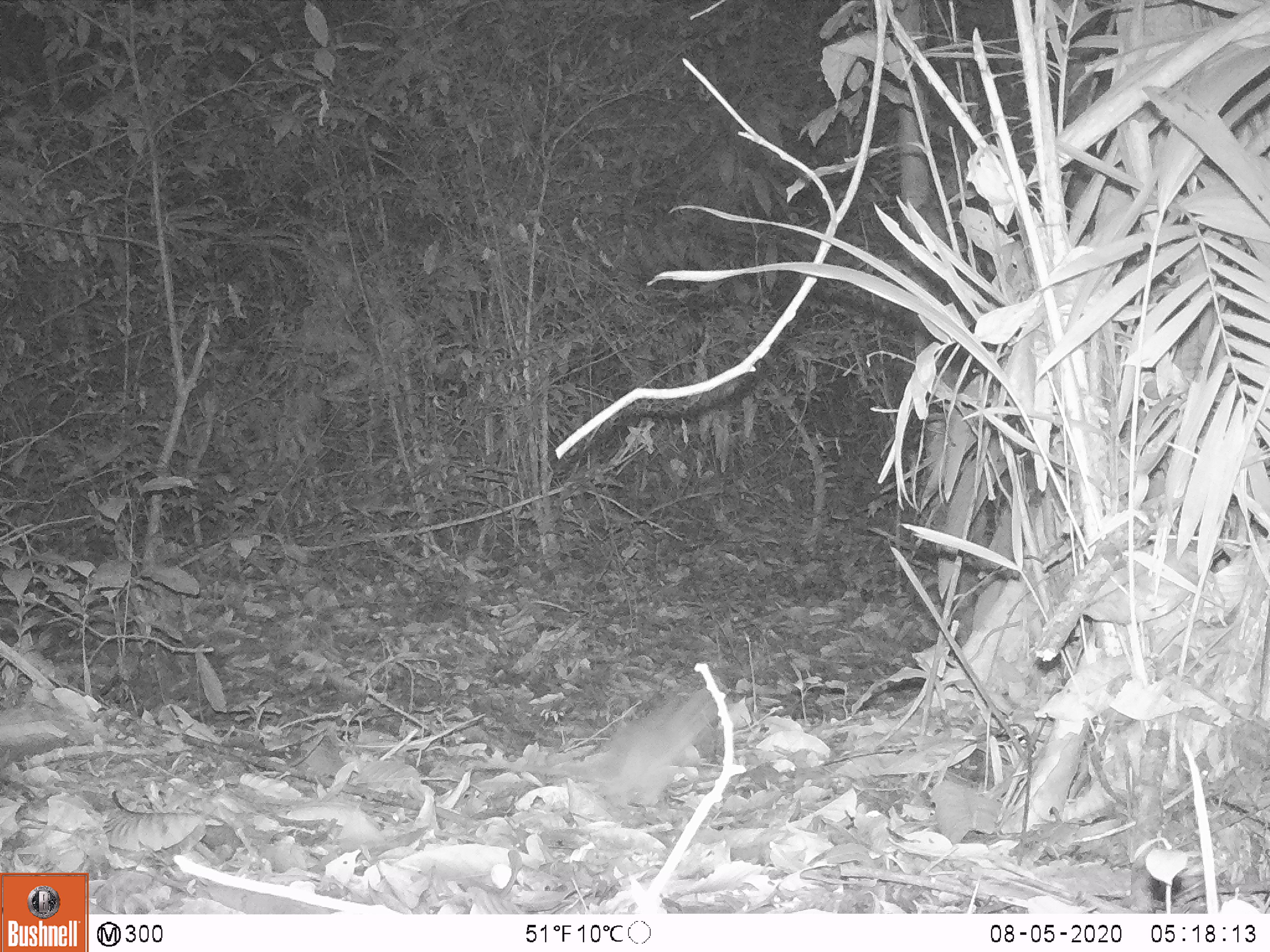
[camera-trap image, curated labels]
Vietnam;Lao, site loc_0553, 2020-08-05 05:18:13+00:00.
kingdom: Animalia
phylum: Chordata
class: Mammalia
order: Rodentia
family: Muridae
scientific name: Muridae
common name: old-world mice and rats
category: unidentified murid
Unidentified murid (old-world mice and rats) (Muridae). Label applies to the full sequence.